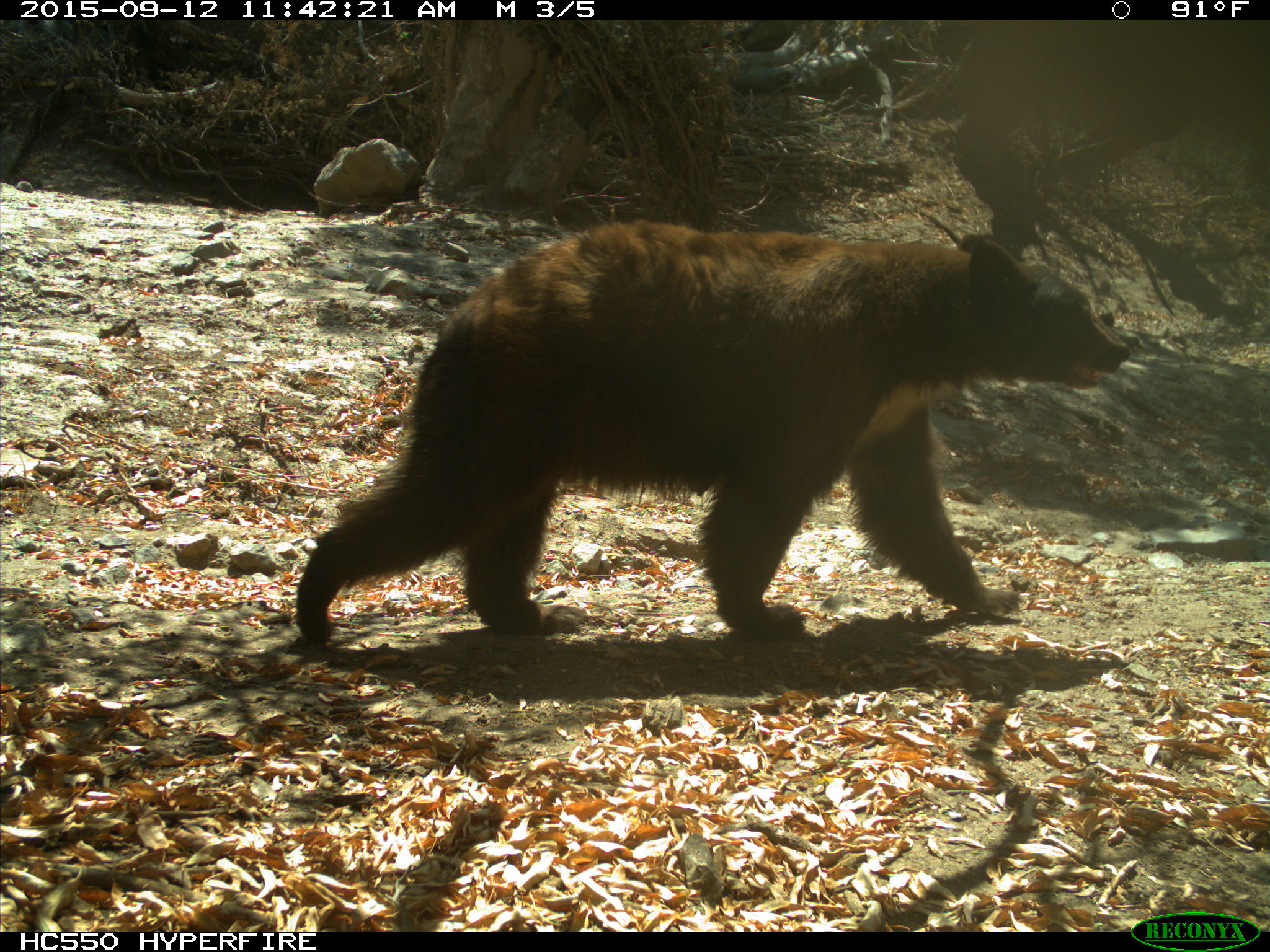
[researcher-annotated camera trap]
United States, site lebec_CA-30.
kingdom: Animalia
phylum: Chordata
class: Mammalia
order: Carnivora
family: Ursidae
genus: Ursus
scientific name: Ursus americanus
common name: american black bear